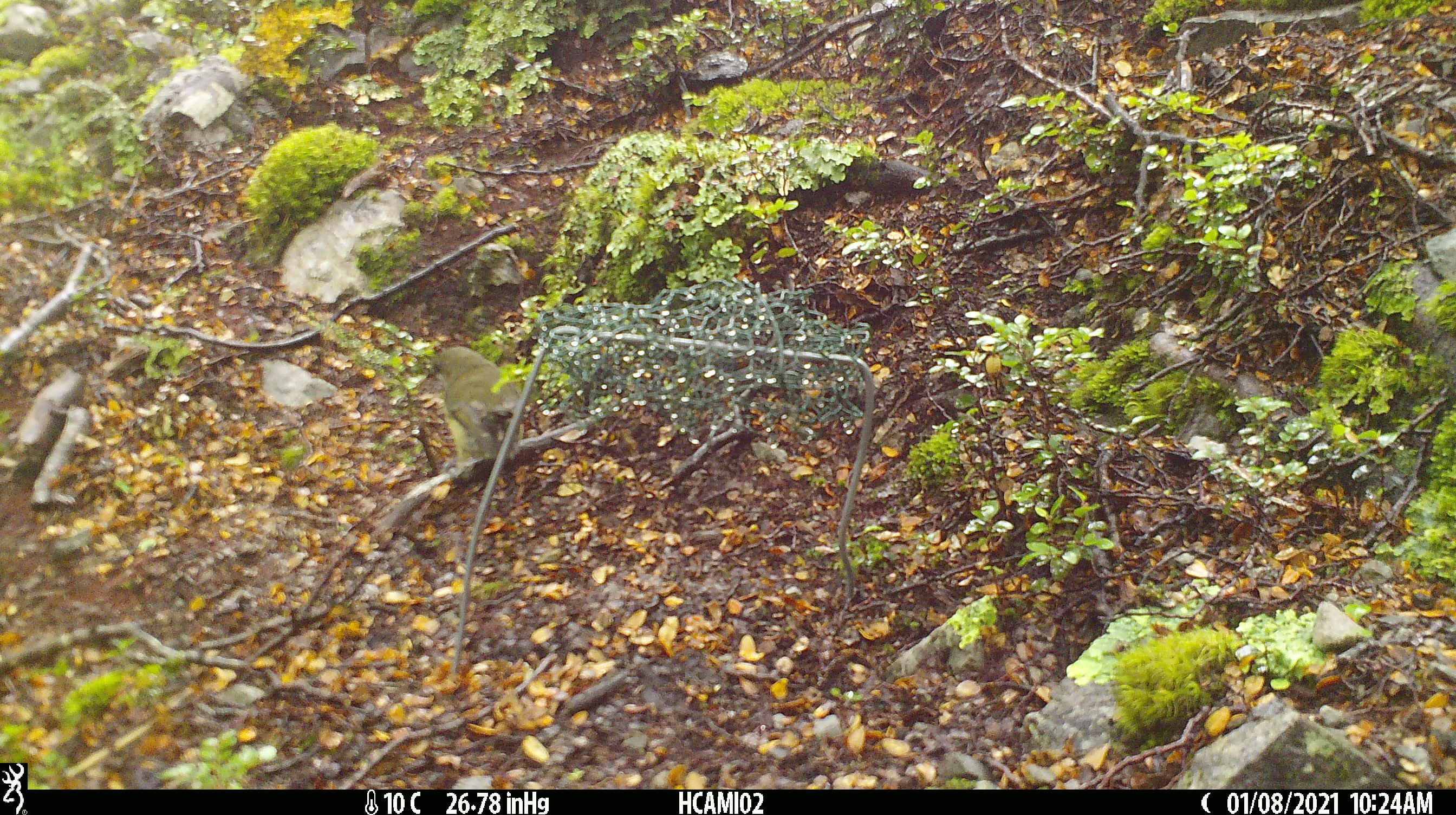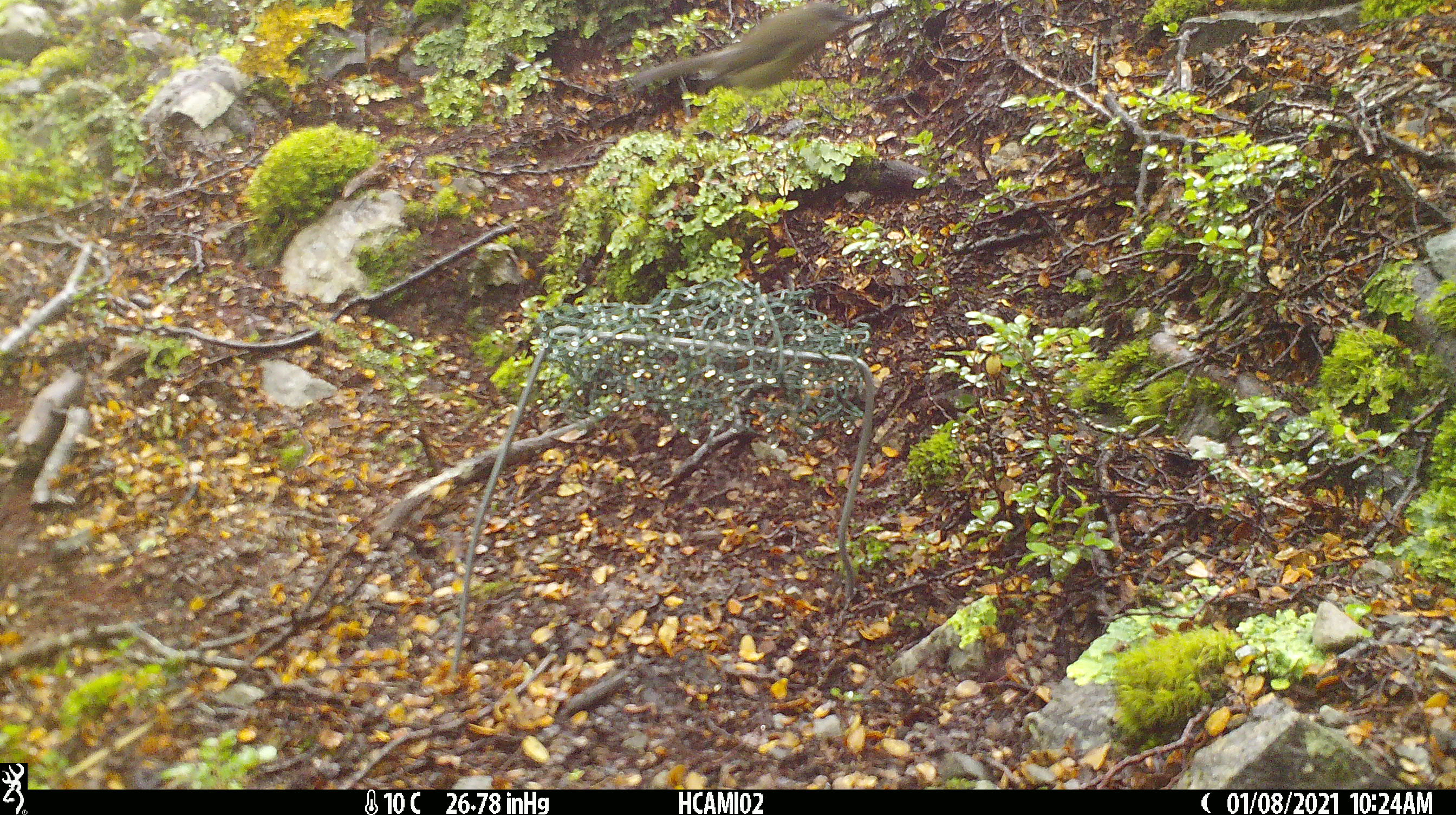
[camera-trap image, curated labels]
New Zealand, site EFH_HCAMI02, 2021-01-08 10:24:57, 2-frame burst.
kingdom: Animalia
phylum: Chordata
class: Aves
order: Passeriformes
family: Meliphagidae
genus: Anthornis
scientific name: Anthornis melanura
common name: new zealand bellbird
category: bellbird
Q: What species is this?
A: Bellbird (new zealand bellbird) (Anthornis melanura).